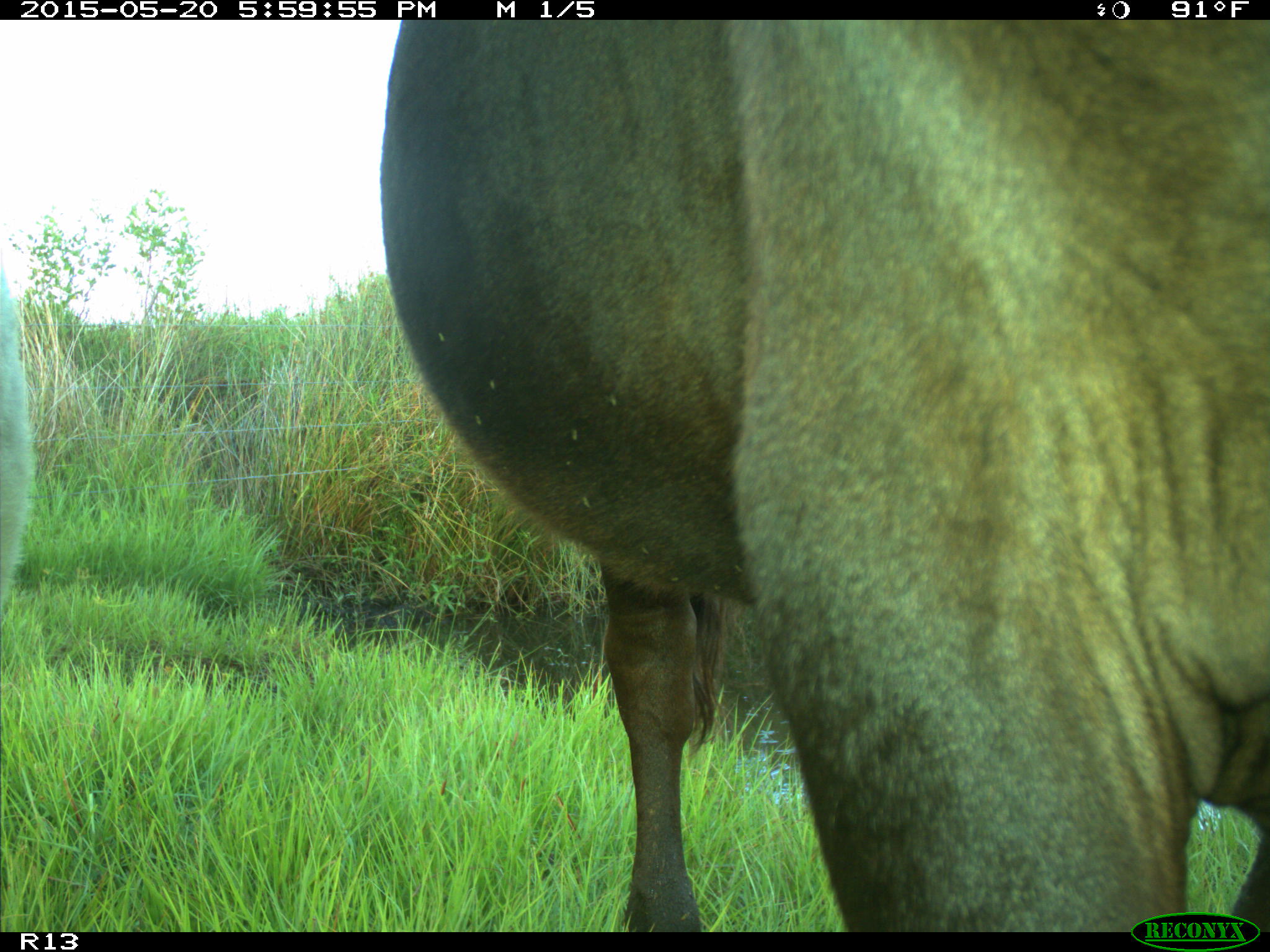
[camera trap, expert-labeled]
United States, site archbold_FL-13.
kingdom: Animalia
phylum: Chordata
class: Mammalia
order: Artiodactyla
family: Bovidae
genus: Bos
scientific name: Bos taurus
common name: domestic cow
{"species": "Bos taurus (domestic cow)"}